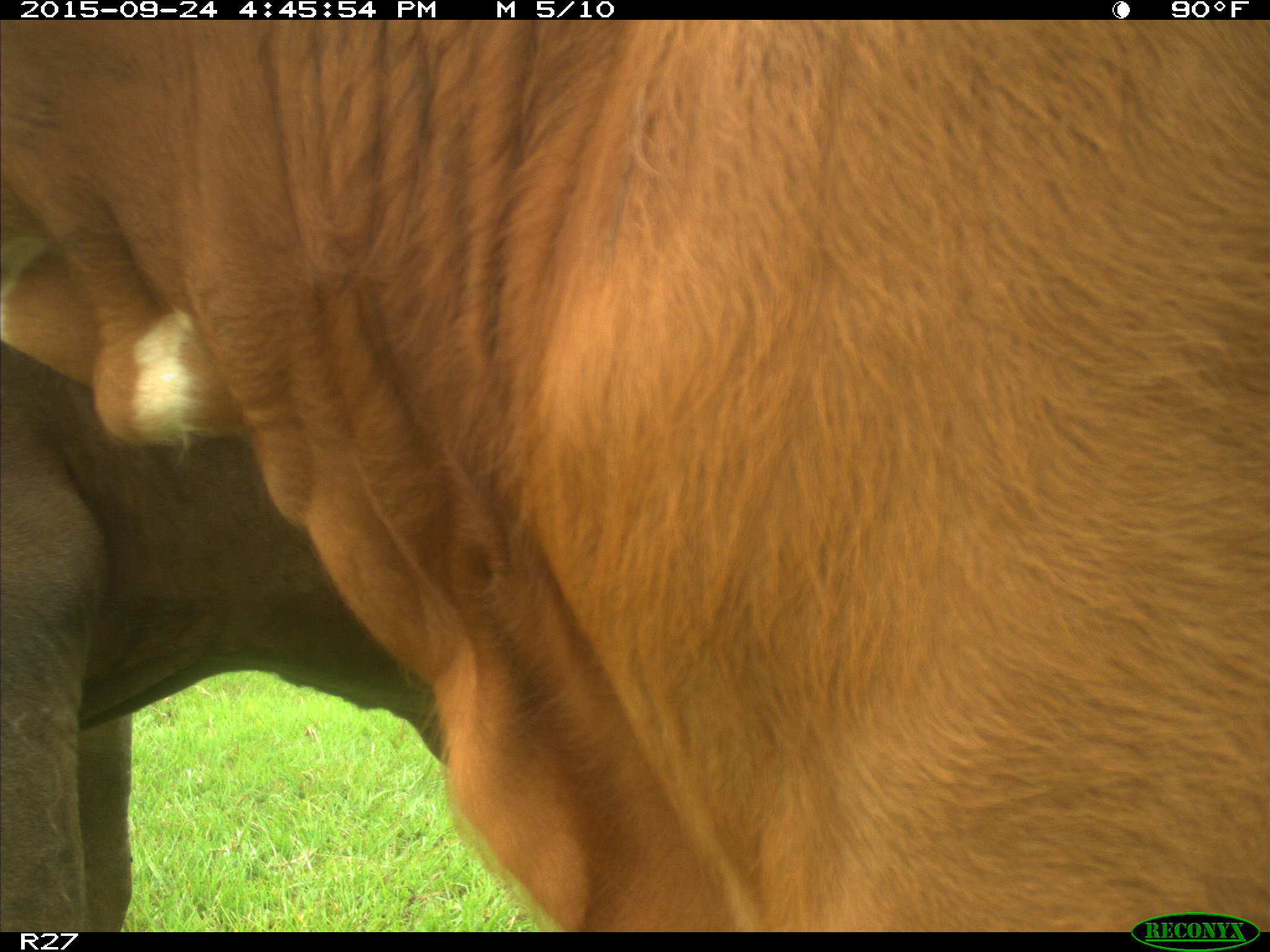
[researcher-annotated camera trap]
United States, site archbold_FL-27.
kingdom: Animalia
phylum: Chordata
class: Mammalia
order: Artiodactyla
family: Bovidae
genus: Bos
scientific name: Bos taurus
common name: domestic cow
Bos taurus (domestic cow).